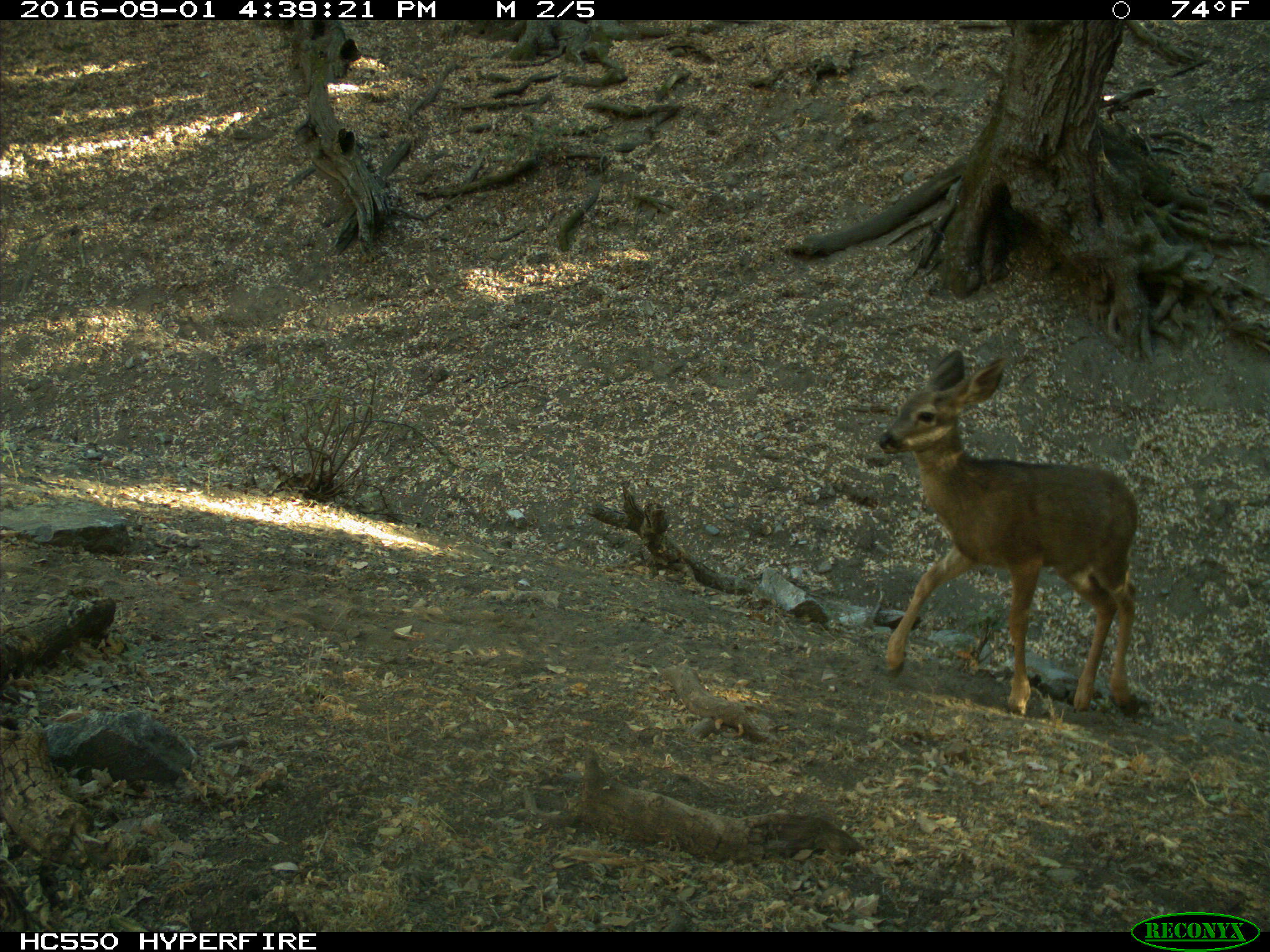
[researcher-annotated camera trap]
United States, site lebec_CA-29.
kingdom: Animalia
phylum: Chordata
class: Mammalia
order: Artiodactyla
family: Cervidae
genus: Odocoileus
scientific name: Odocoileus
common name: deer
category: unidentified deer